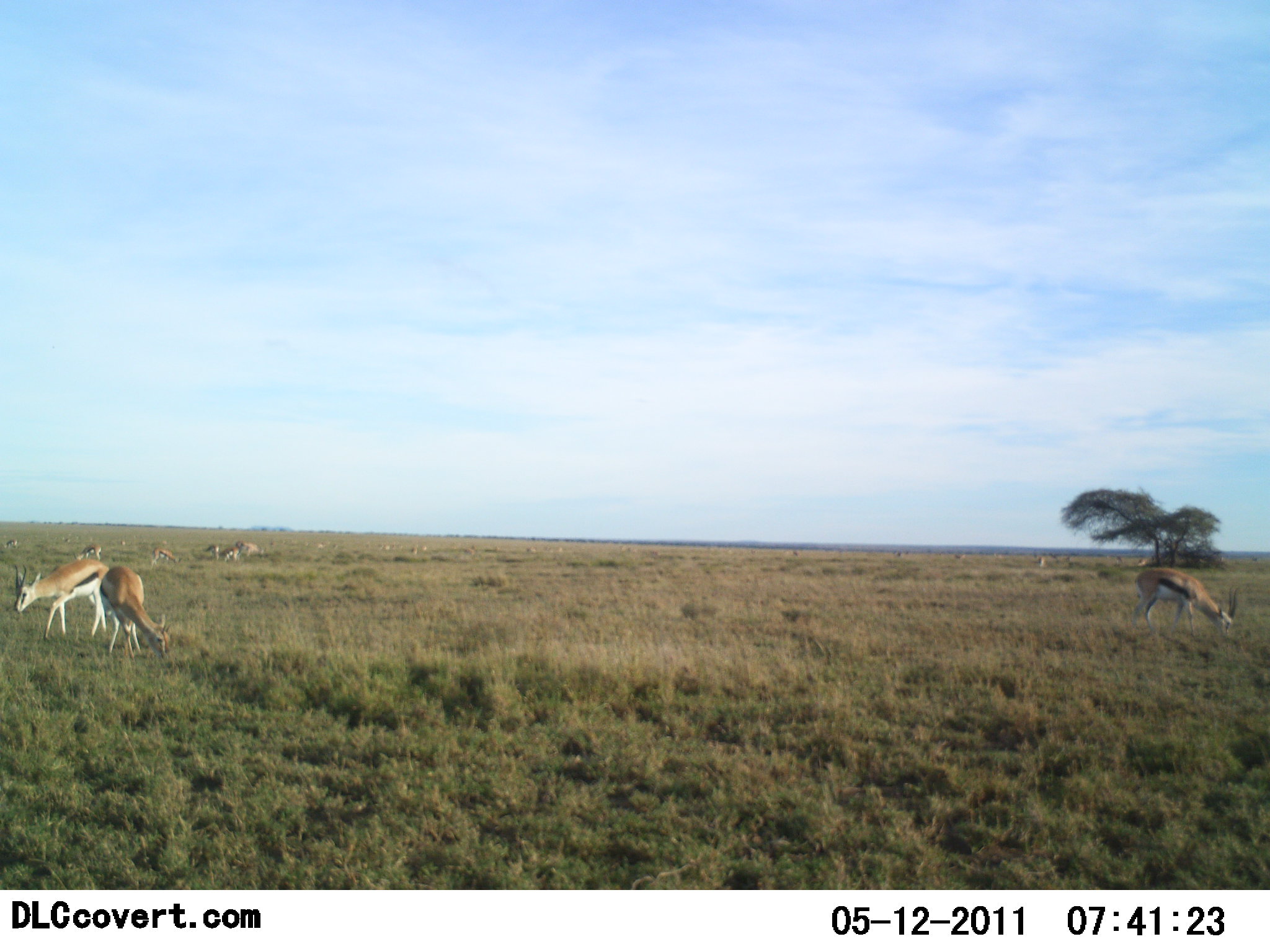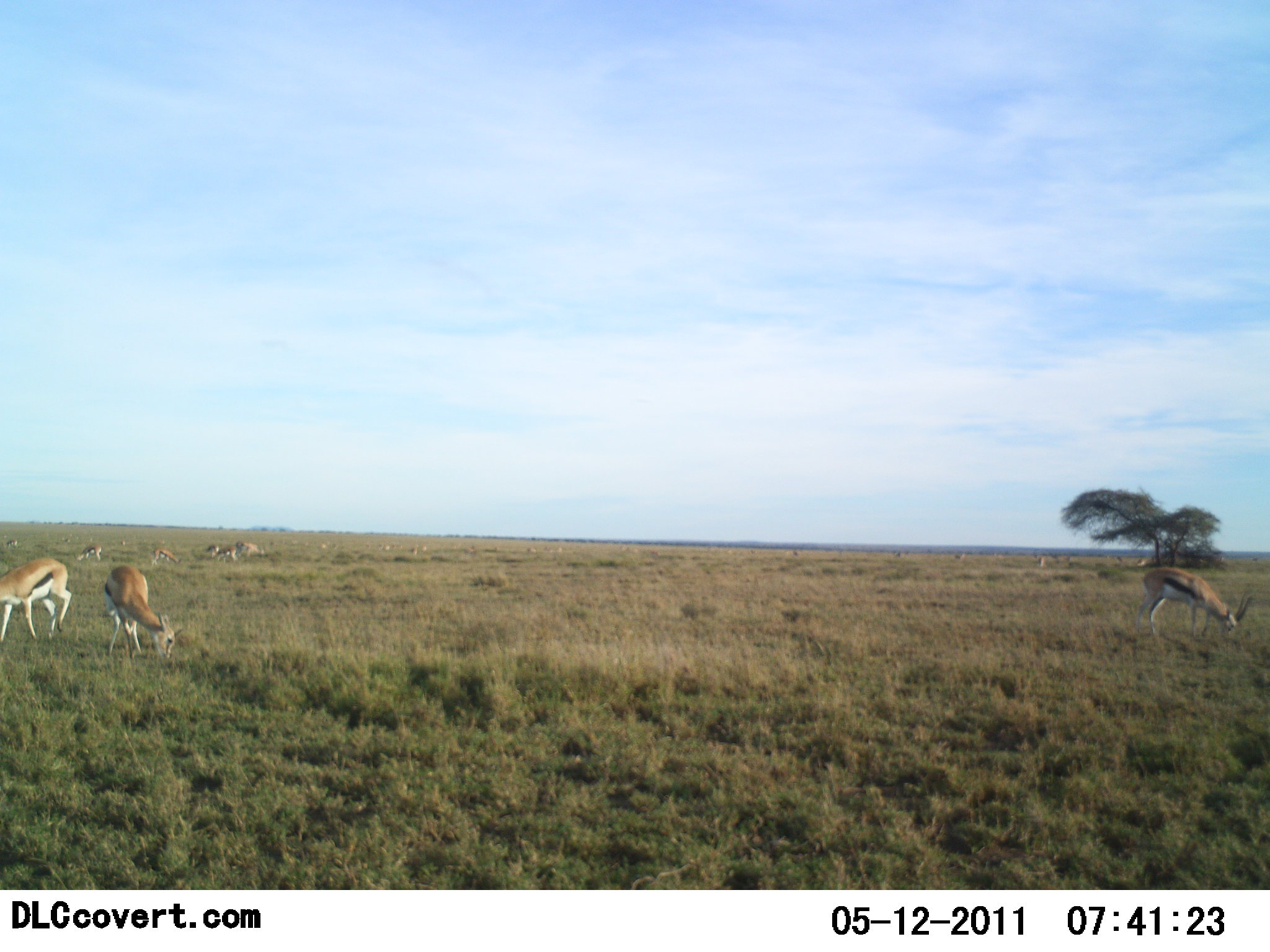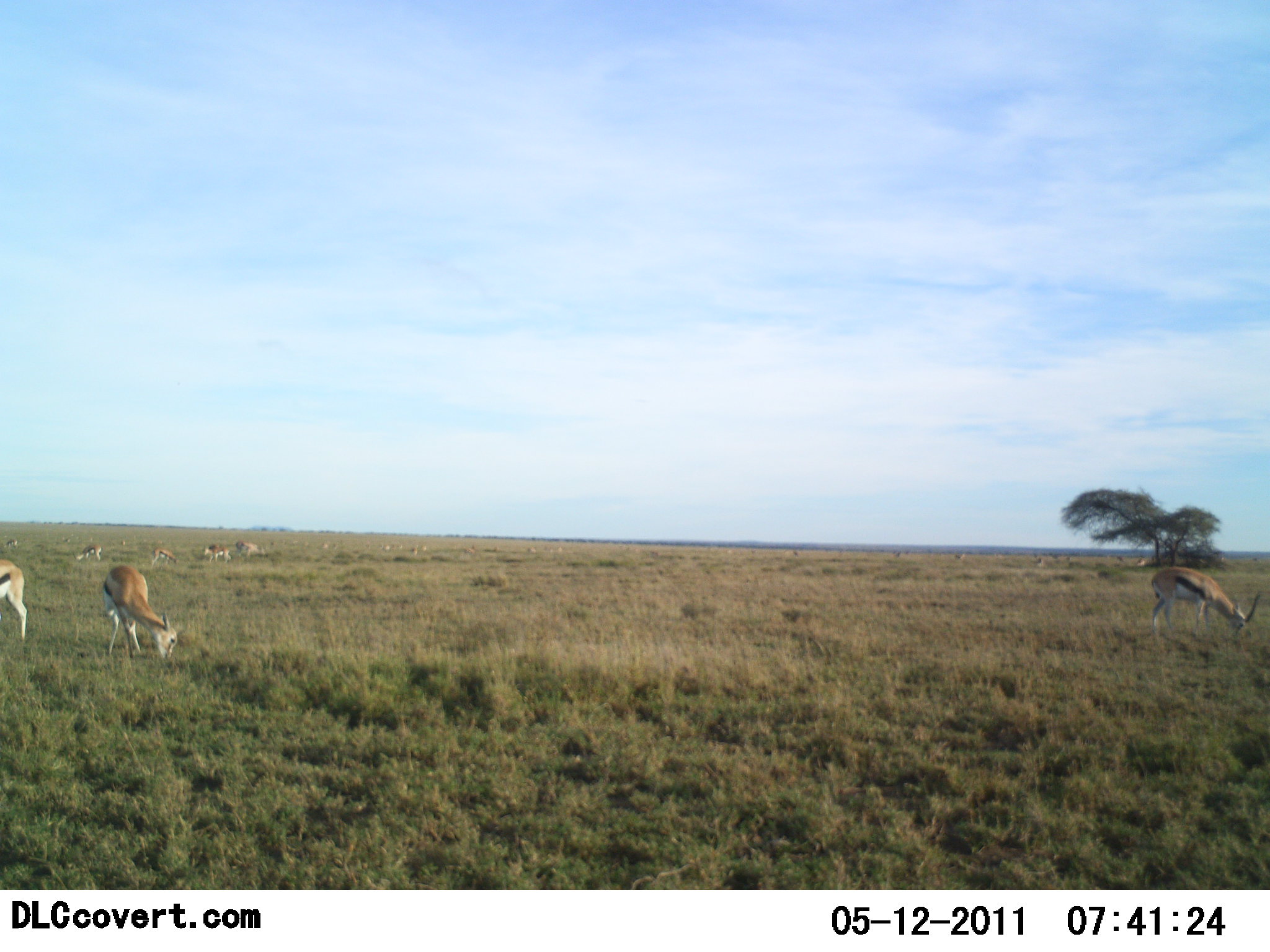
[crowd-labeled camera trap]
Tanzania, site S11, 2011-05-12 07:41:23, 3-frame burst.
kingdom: Animalia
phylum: Chordata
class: Mammalia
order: Artiodactyla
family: Bovidae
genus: Eudorcas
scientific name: Eudorcas thomsonii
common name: thomson's gazelle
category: gazellethomsons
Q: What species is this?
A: Gazellethomsons (thomson's gazelle) (Eudorcas thomsonii).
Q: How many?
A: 11-50.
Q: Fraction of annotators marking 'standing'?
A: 27%.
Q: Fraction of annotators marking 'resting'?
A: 0%.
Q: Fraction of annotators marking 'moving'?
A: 27%.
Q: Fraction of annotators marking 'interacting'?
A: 0%.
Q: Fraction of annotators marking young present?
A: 9%.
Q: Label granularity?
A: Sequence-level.